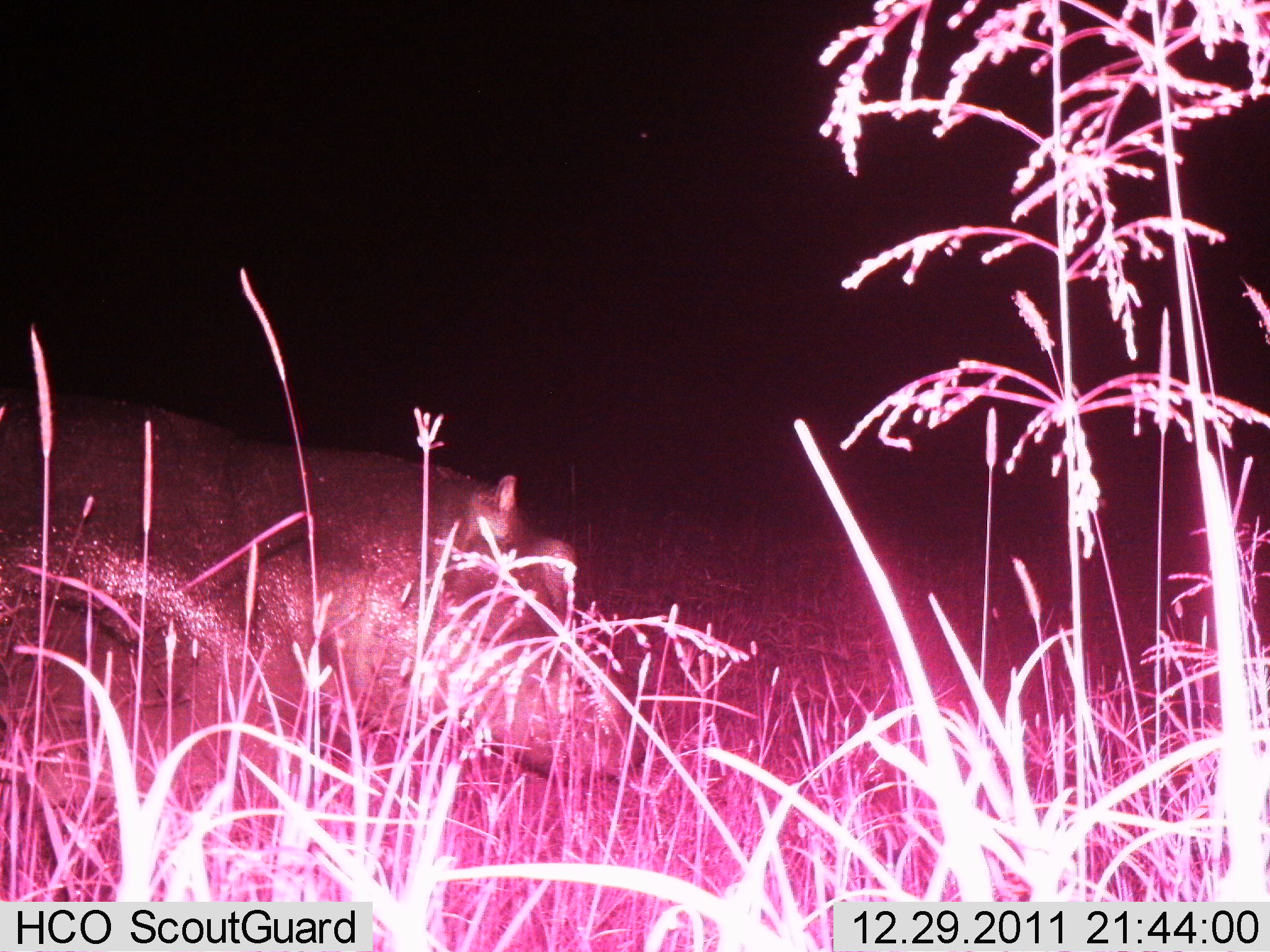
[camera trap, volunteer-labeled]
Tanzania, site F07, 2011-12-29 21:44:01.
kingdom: Animalia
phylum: Chordata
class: Mammalia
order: Artiodactyla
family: Hippopotamidae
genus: Hippopotamus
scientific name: Hippopotamus amphibius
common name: hippopotamus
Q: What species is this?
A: Hippopotamus (Hippopotamus amphibius).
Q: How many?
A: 1.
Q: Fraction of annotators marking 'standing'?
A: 64%.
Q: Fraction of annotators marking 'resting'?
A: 9%.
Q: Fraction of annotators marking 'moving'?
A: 27%.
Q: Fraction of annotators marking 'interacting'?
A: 0%.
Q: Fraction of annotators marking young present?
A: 0%.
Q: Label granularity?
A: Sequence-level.